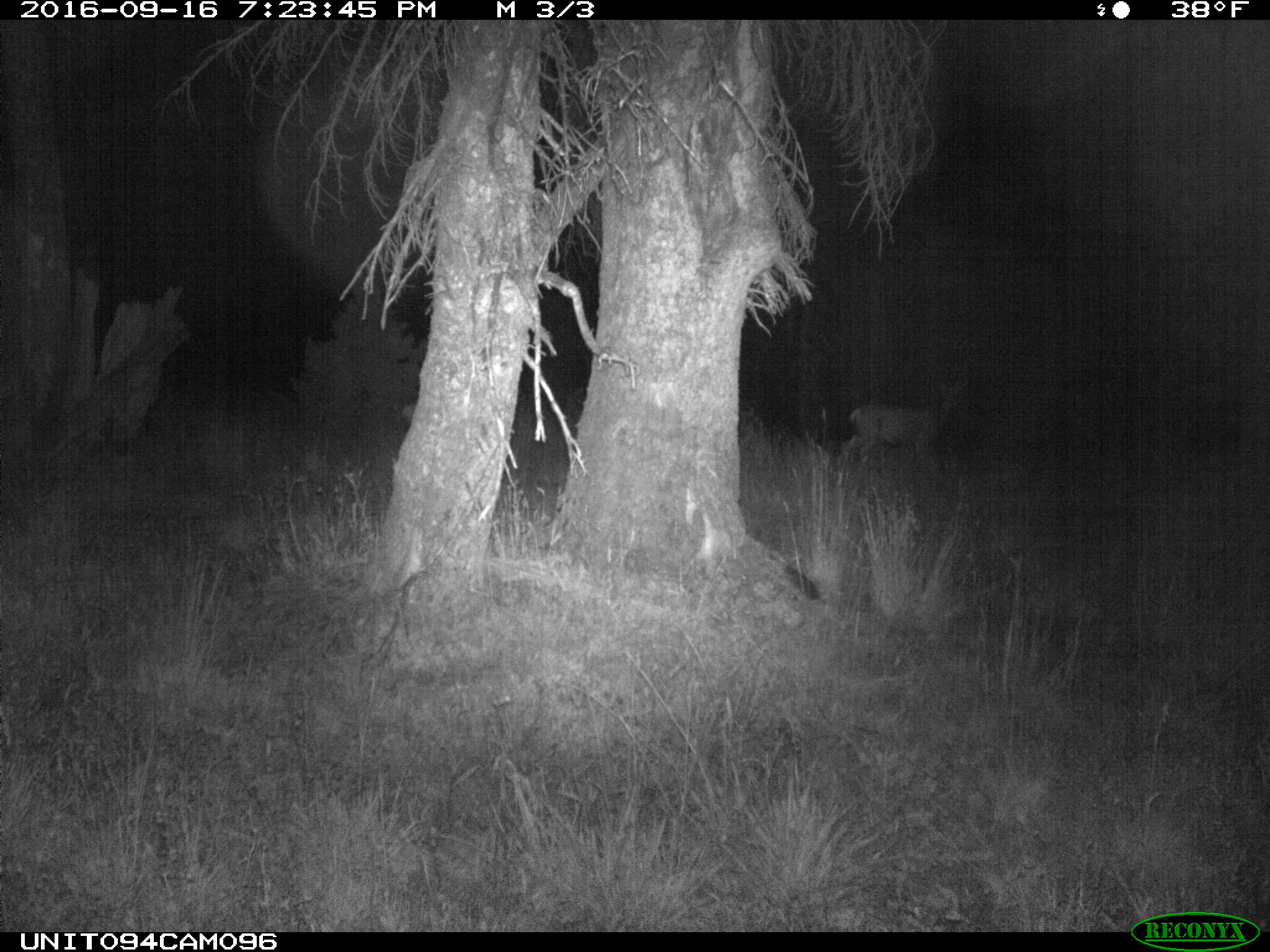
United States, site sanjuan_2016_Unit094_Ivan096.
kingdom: Animalia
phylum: Chordata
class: Mammalia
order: Artiodactyla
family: Cervidae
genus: Odocoileus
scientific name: Odocoileus hemionus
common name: mule deer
Odocoileus hemionus (mule deer).